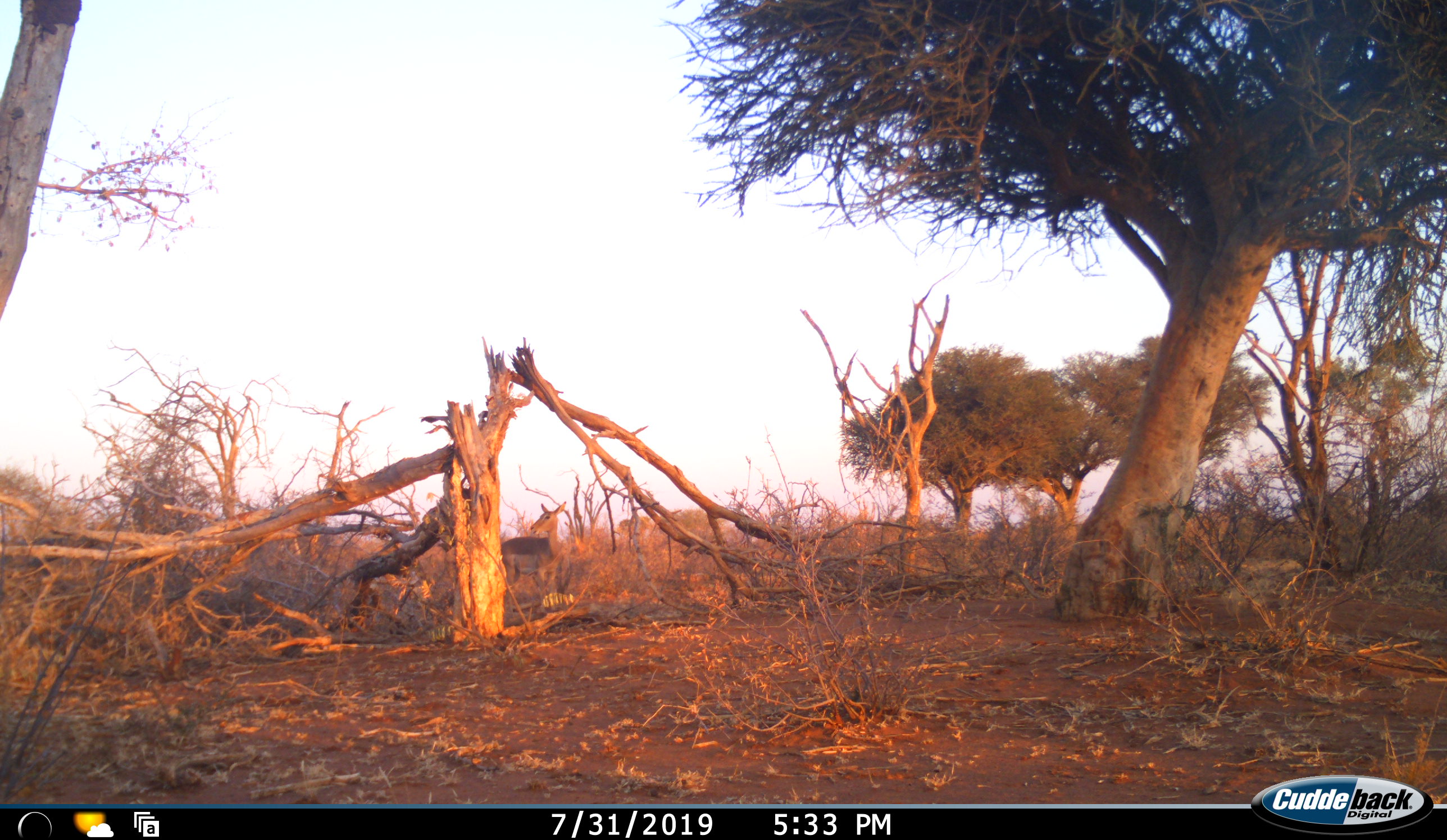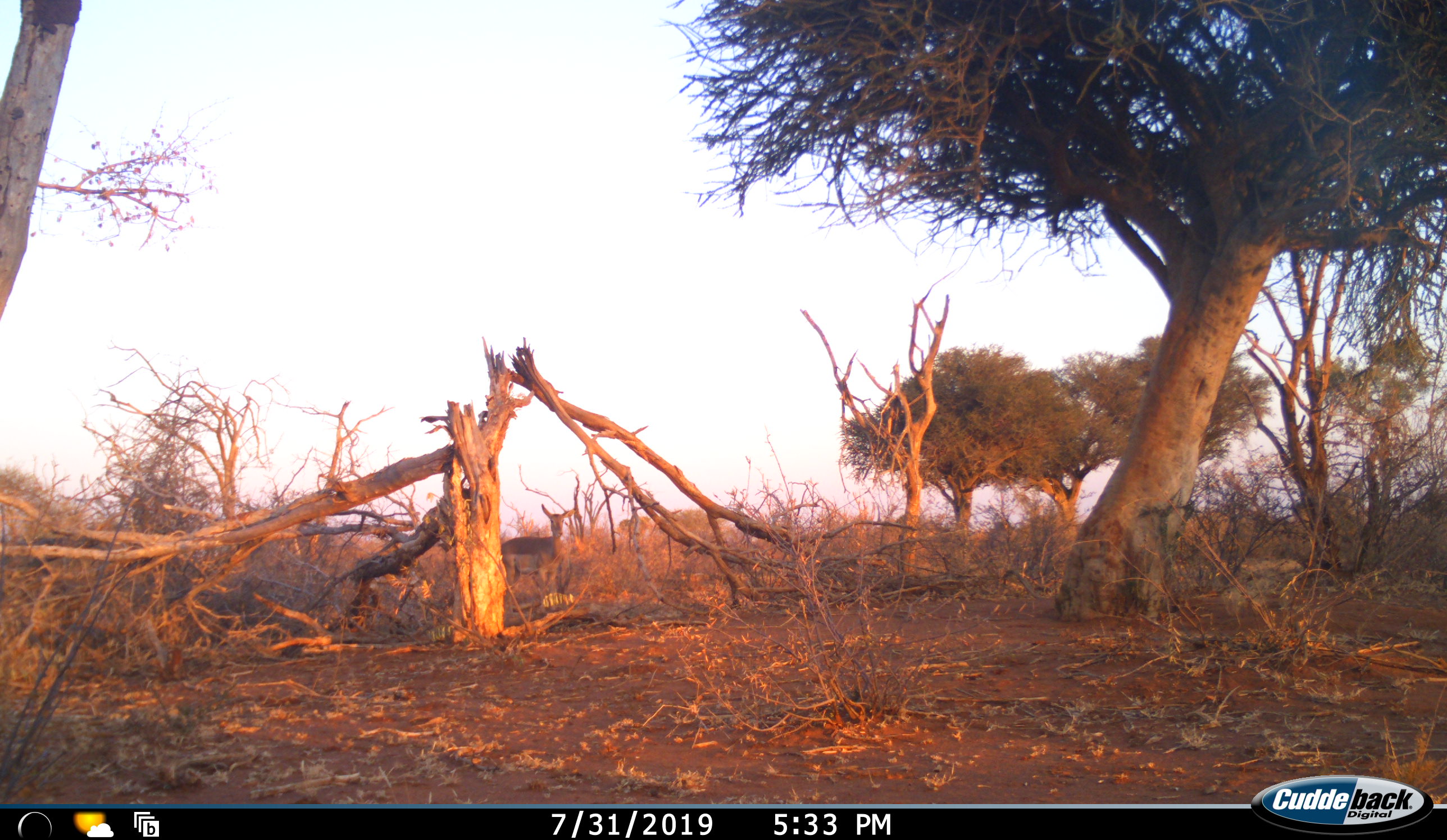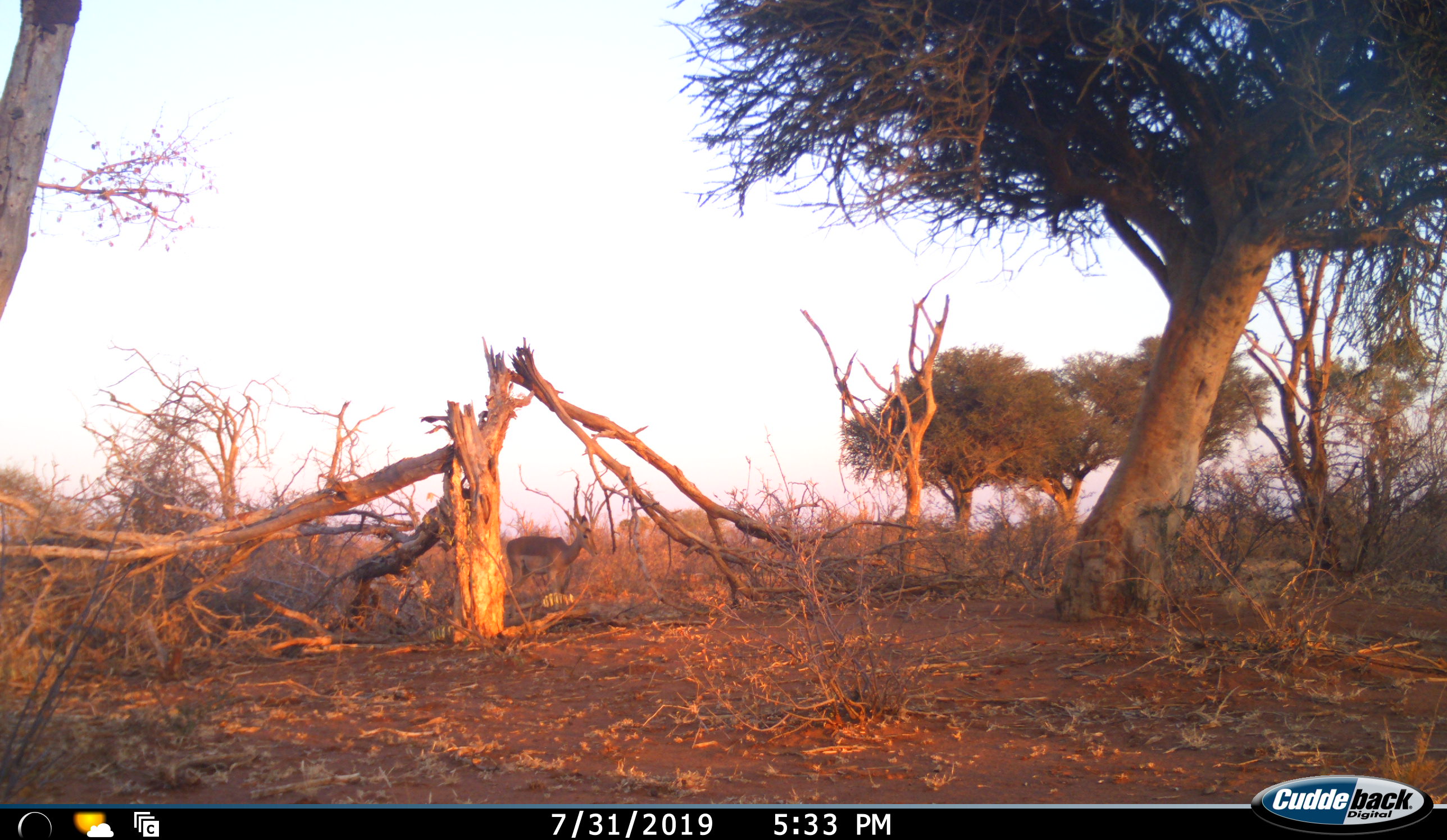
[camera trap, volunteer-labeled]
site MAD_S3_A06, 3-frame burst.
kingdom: Animalia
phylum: Chordata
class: Mammalia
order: Artiodactyla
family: Bovidae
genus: Aepyceros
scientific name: Aepyceros melampus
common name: impala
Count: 1.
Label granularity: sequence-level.